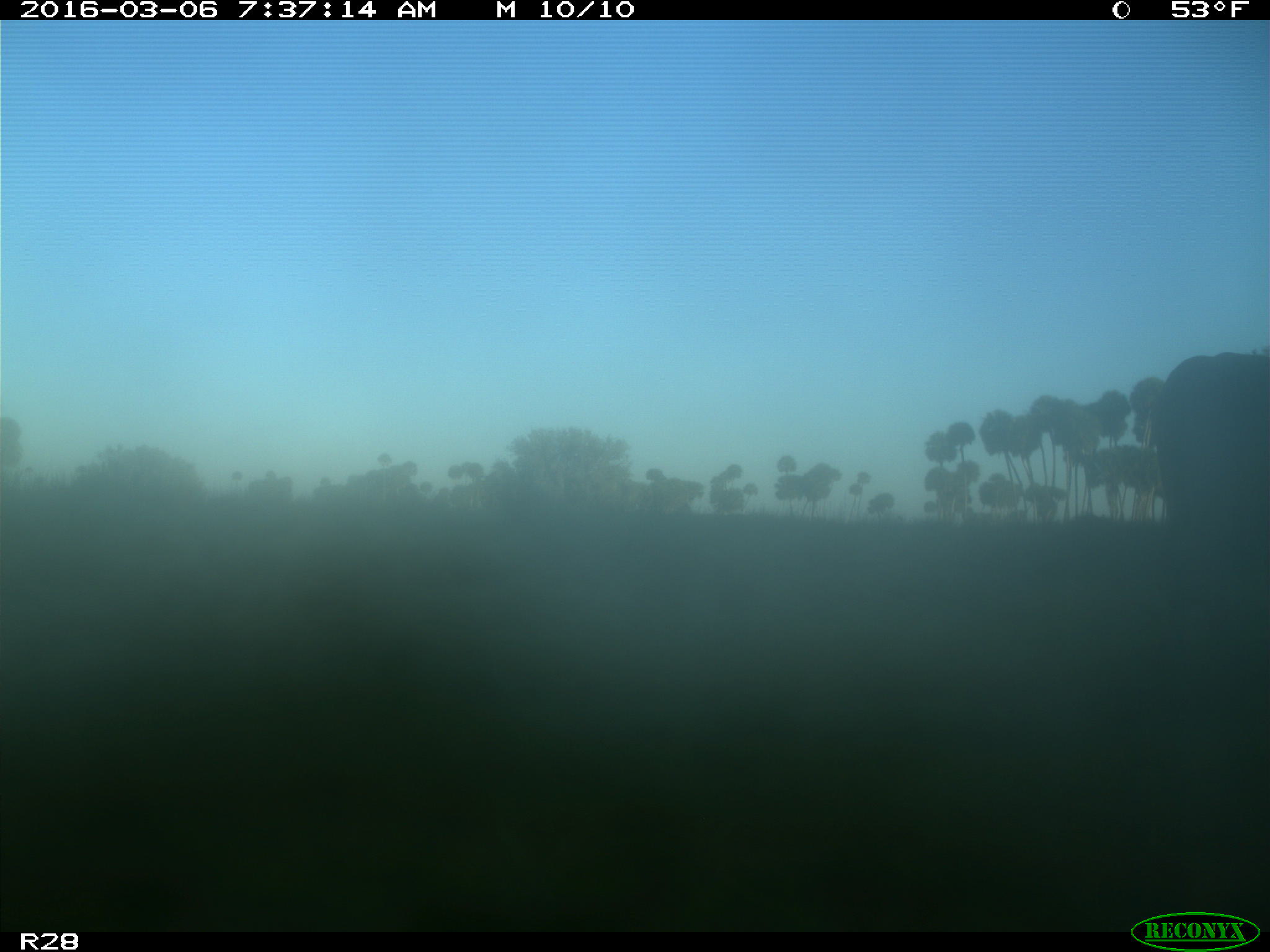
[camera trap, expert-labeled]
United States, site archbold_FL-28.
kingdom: Animalia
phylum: Chordata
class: Mammalia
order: Artiodactyla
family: Bovidae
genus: Bos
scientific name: Bos taurus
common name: domestic cow